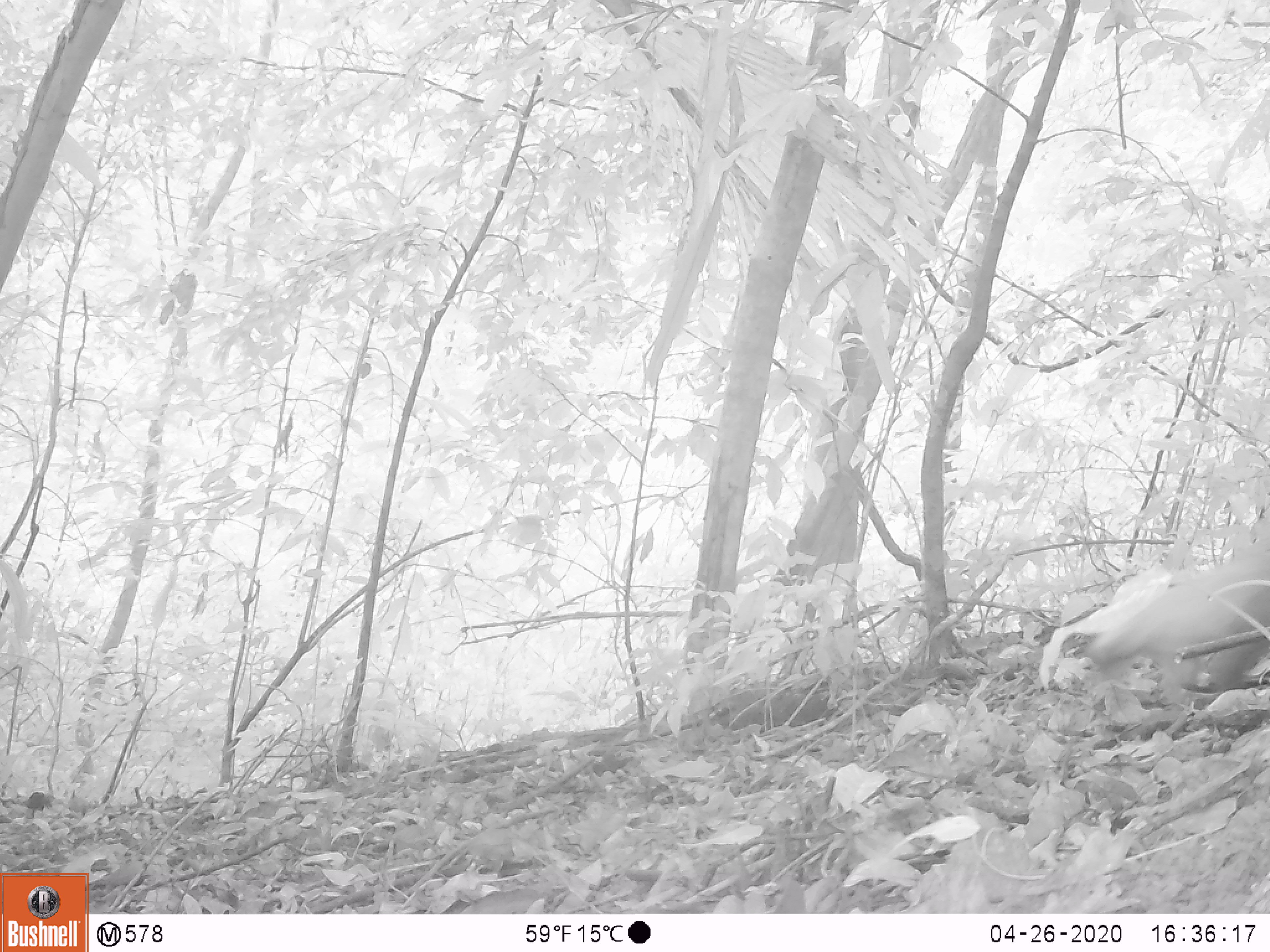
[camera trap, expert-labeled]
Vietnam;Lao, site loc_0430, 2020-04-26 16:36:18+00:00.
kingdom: Animalia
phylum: Chordata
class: Mammalia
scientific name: Mammalia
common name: mammal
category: unidentified small mammal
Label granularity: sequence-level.